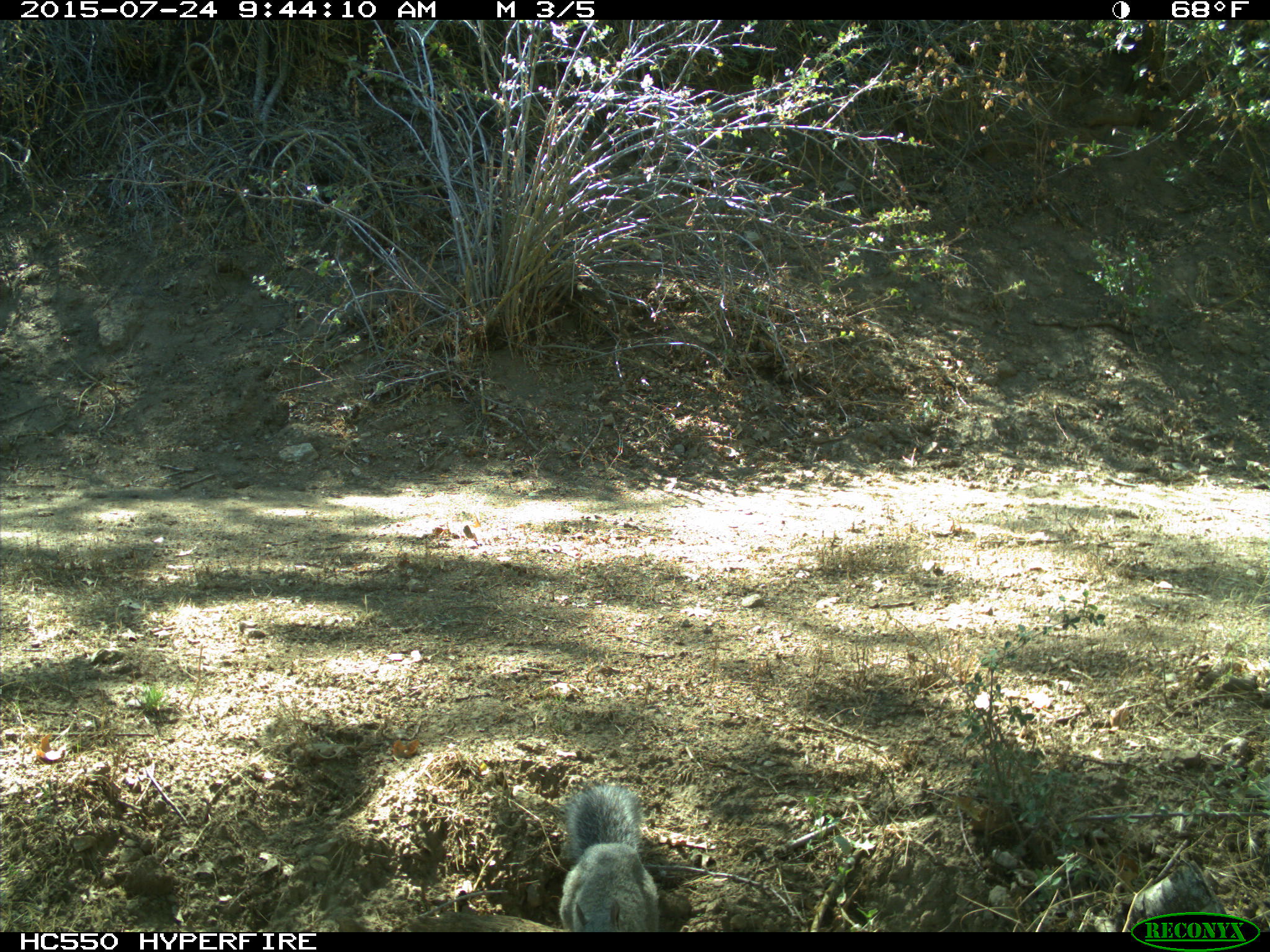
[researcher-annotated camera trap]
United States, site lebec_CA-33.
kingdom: Animalia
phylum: Chordata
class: Mammalia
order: Rodentia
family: Sciuridae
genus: Sciurus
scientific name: Sciurus carolinensis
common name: eastern gray squirrel